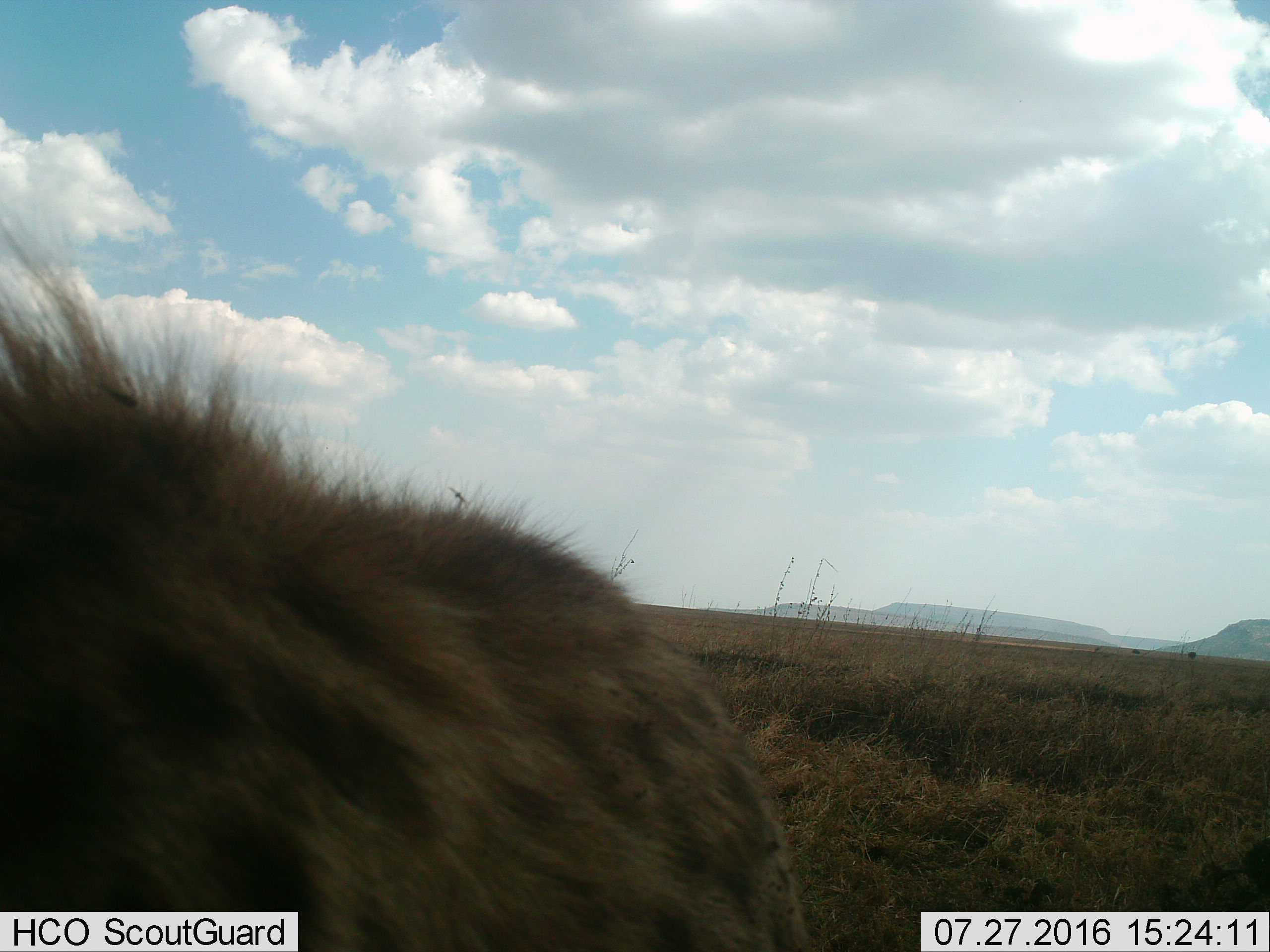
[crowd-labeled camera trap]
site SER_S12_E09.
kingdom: Animalia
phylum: Chordata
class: Mammalia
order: Carnivora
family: Hyaenidae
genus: Crocuta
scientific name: Crocuta crocuta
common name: spotted hyena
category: hyenaspotted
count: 1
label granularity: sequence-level